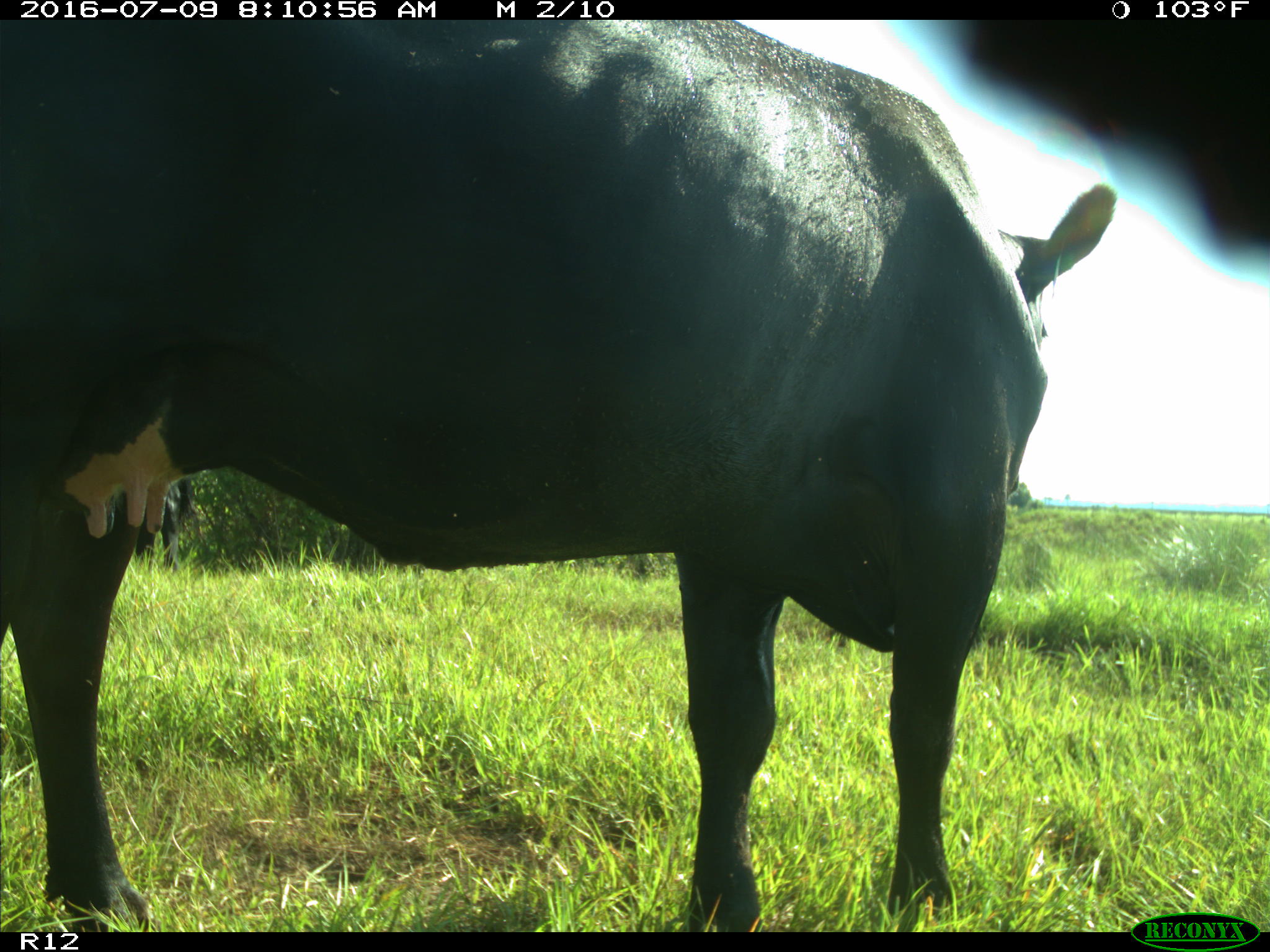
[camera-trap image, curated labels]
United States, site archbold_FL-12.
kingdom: Animalia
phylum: Chordata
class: Mammalia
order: Artiodactyla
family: Bovidae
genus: Bos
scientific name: Bos taurus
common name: domestic cow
Bos taurus (domestic cow).